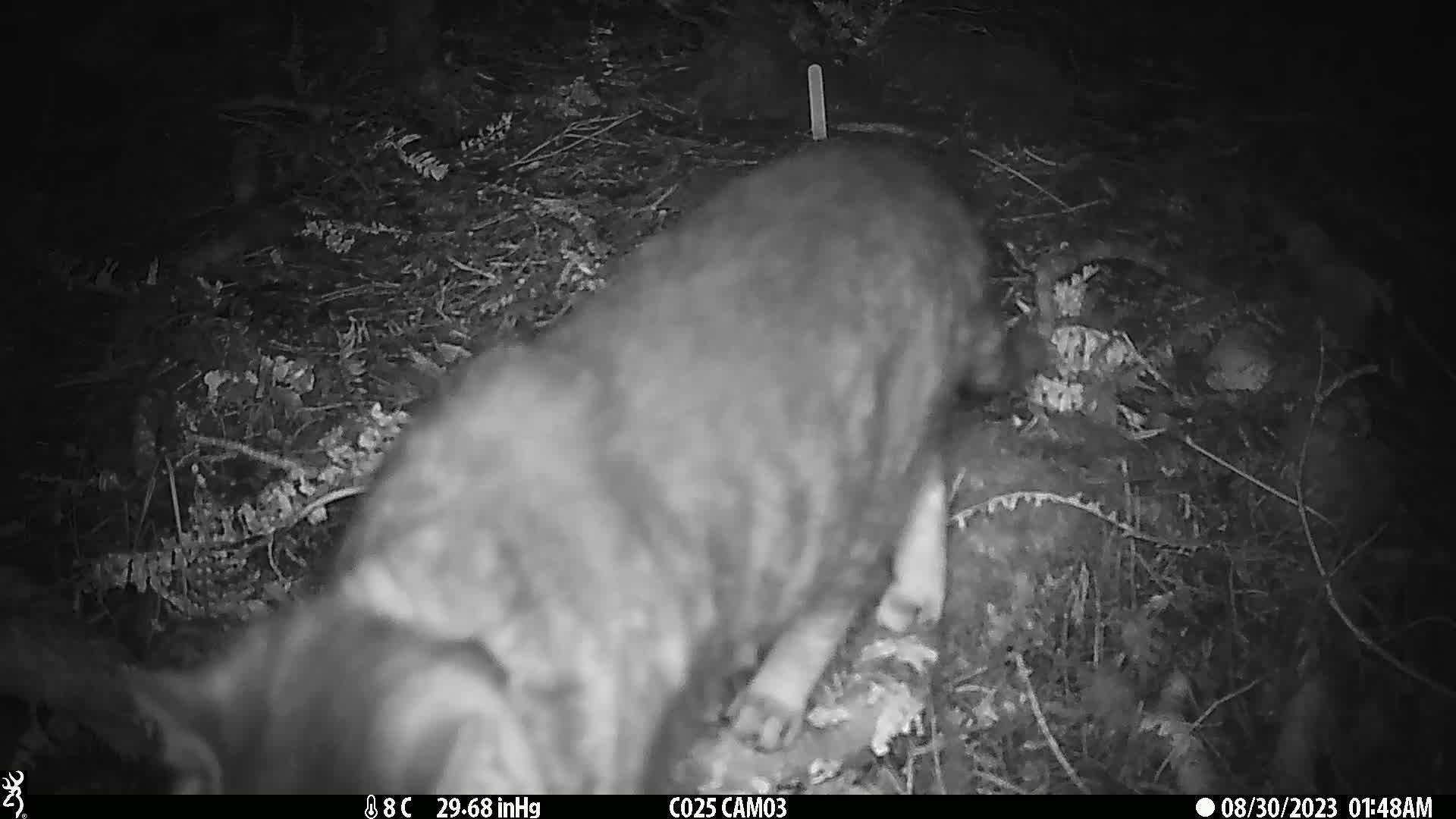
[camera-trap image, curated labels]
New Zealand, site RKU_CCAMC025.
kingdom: Animalia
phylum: Chordata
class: Mammalia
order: Carnivora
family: Felidae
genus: Felis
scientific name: Felis catus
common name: domestic cat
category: cat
Cat (domestic cat) (Felis catus).